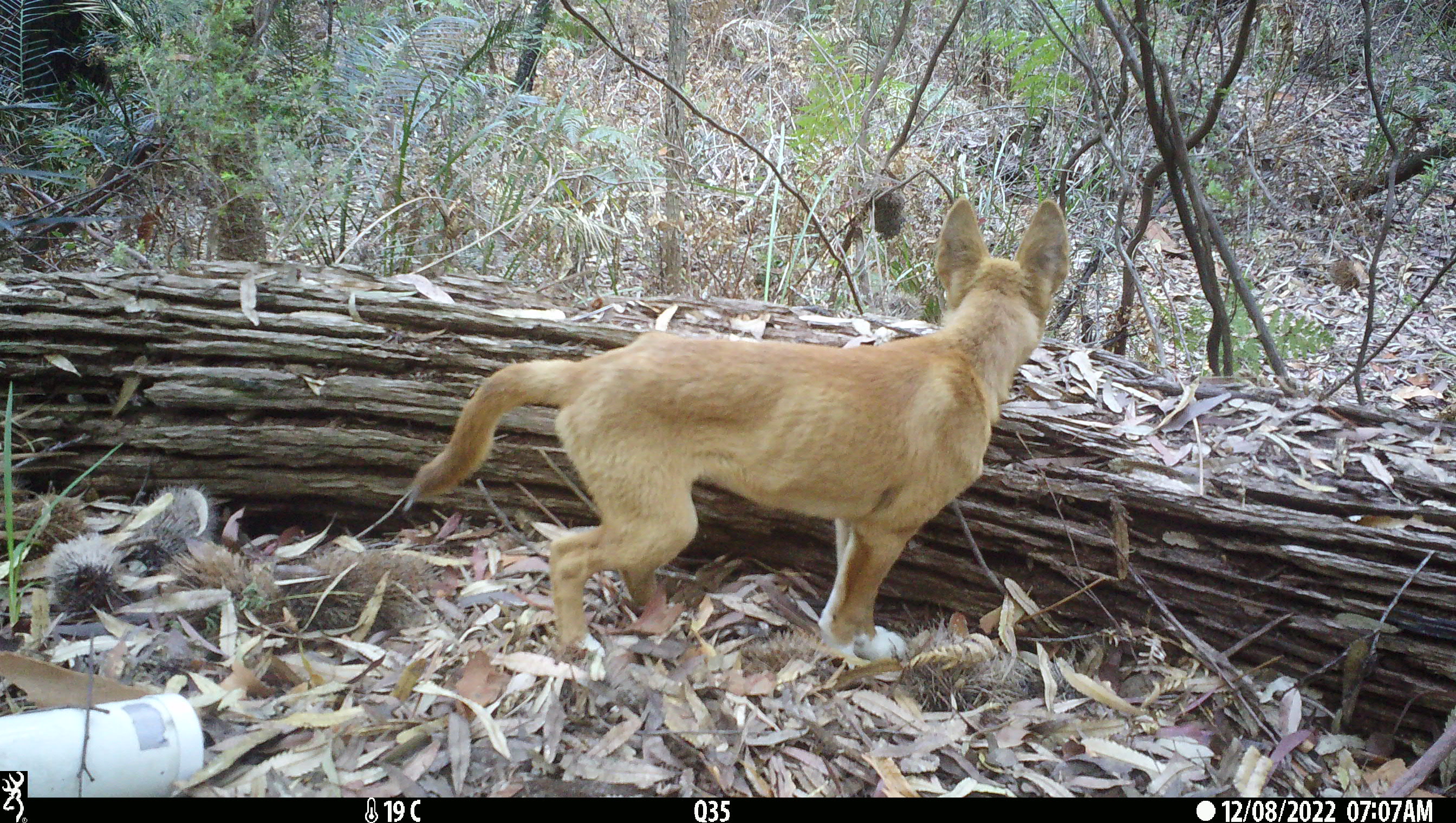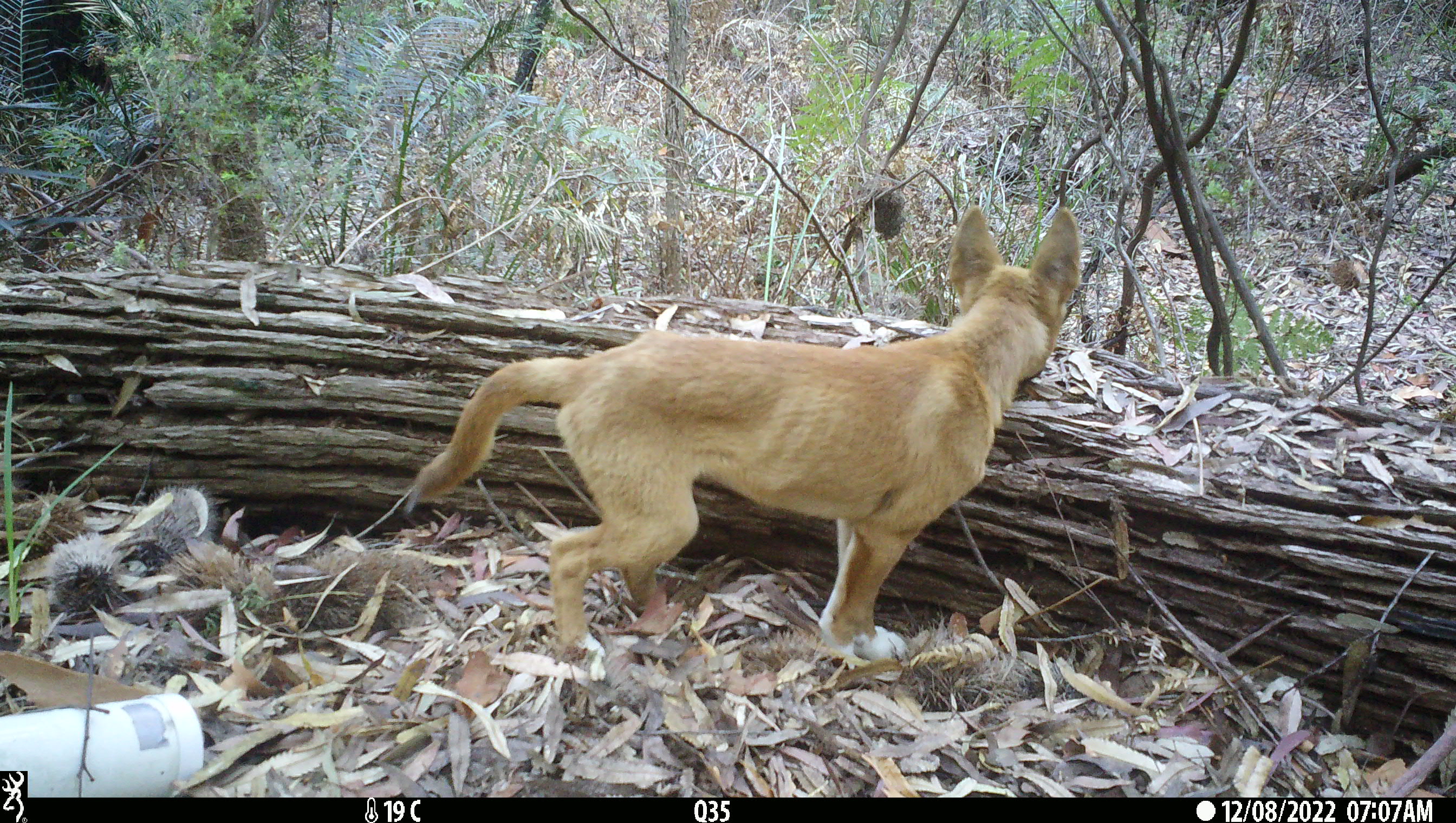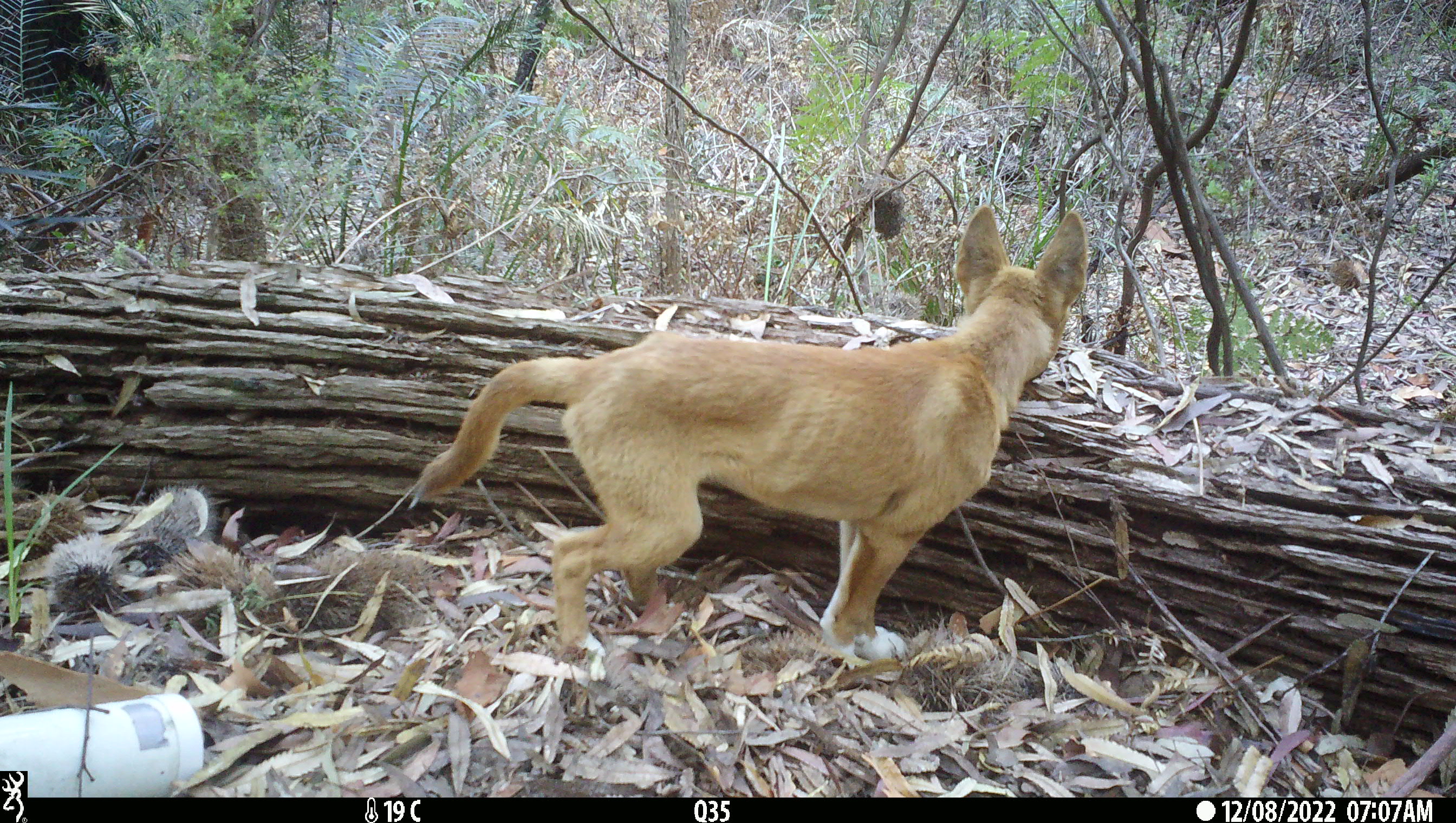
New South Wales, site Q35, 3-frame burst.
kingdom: Animalia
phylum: Chordata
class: Mammalia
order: Carnivora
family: Canidae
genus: Canis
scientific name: Canis familiaris dingo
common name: dingo